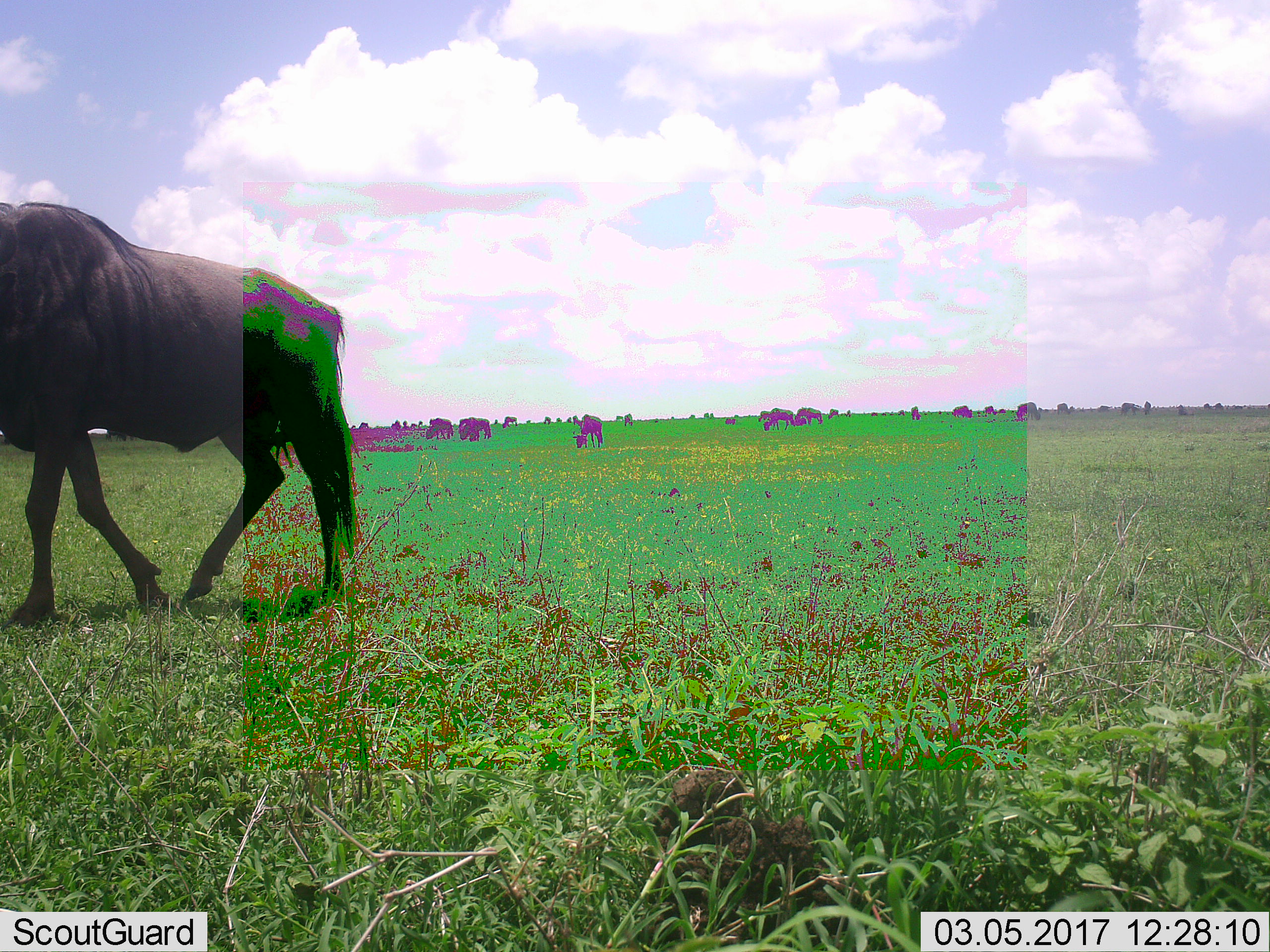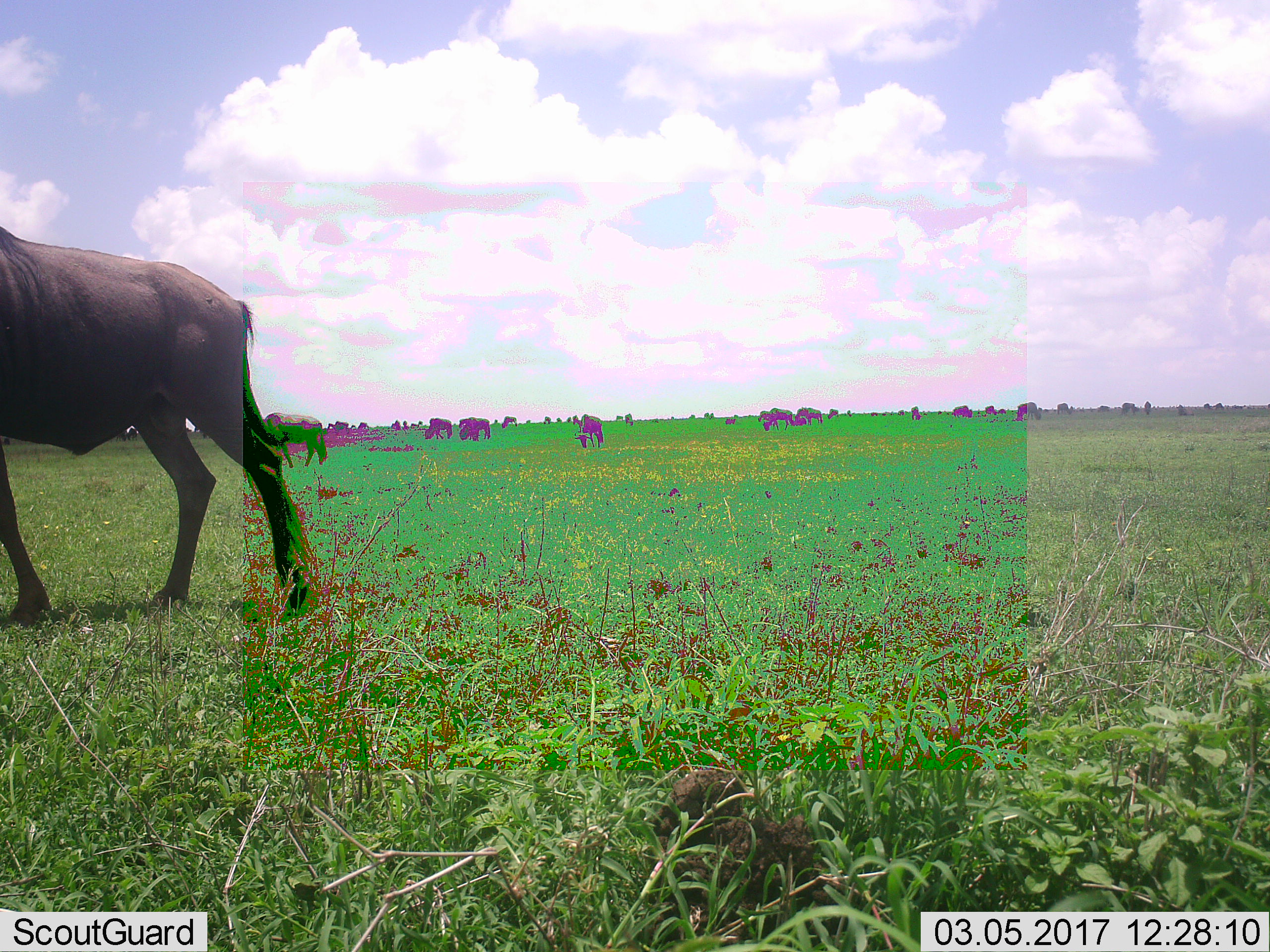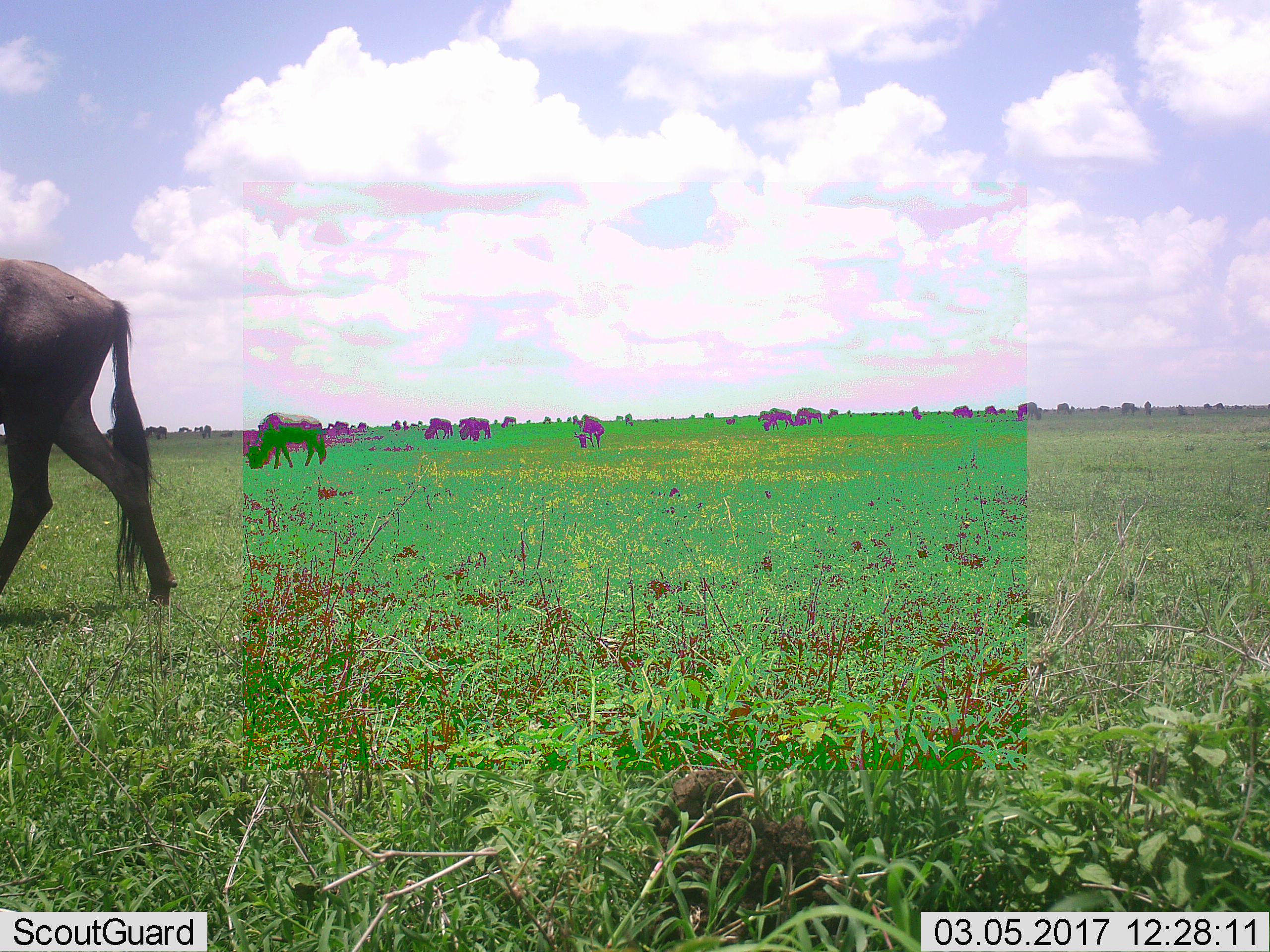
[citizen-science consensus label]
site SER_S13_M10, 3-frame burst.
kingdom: Animalia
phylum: Chordata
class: Mammalia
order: Artiodactyla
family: Bovidae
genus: Connochaetes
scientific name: Connochaetes taurinus taurinus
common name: blue wildebeest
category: wildebeestblue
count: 2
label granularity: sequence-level